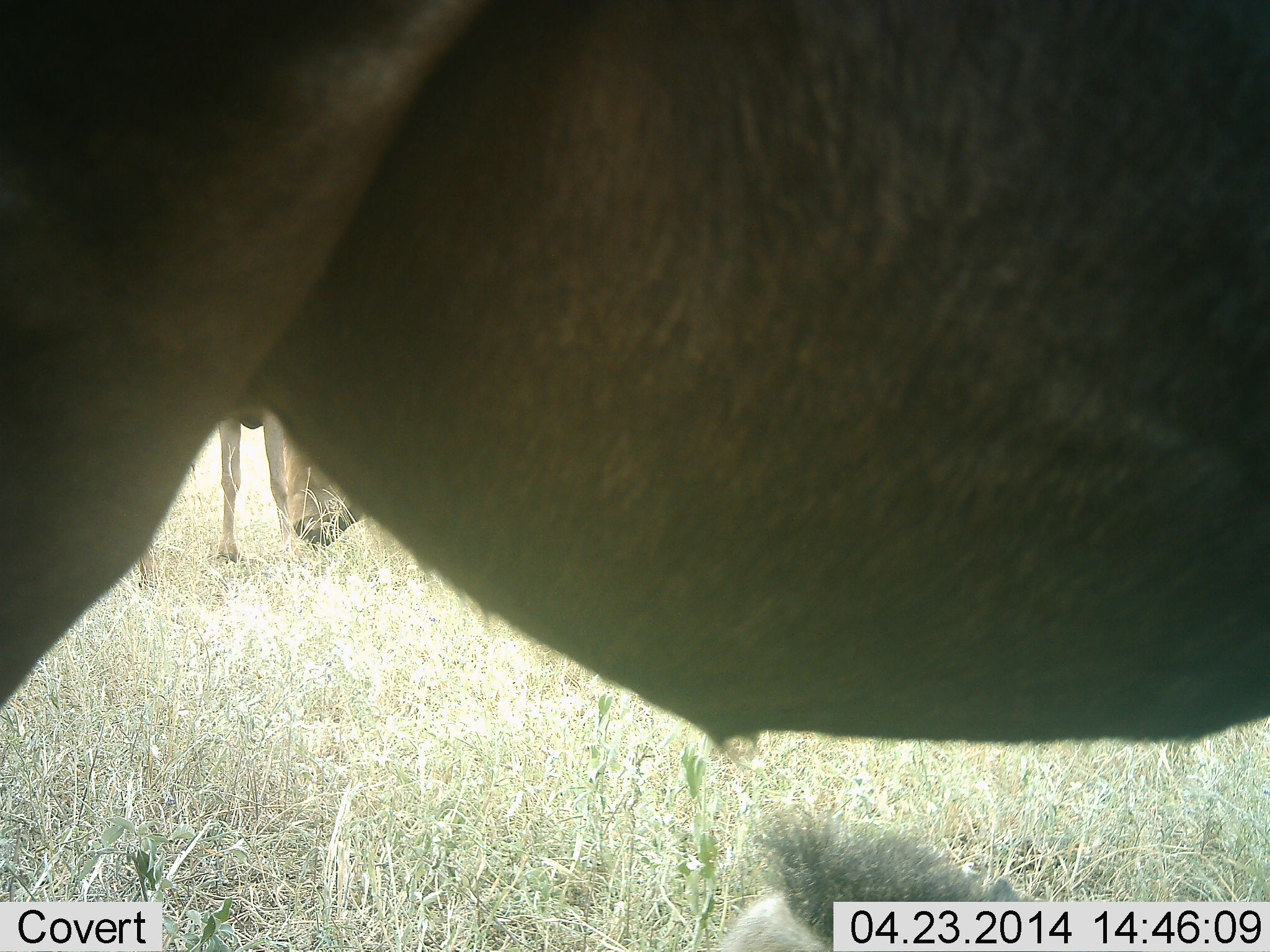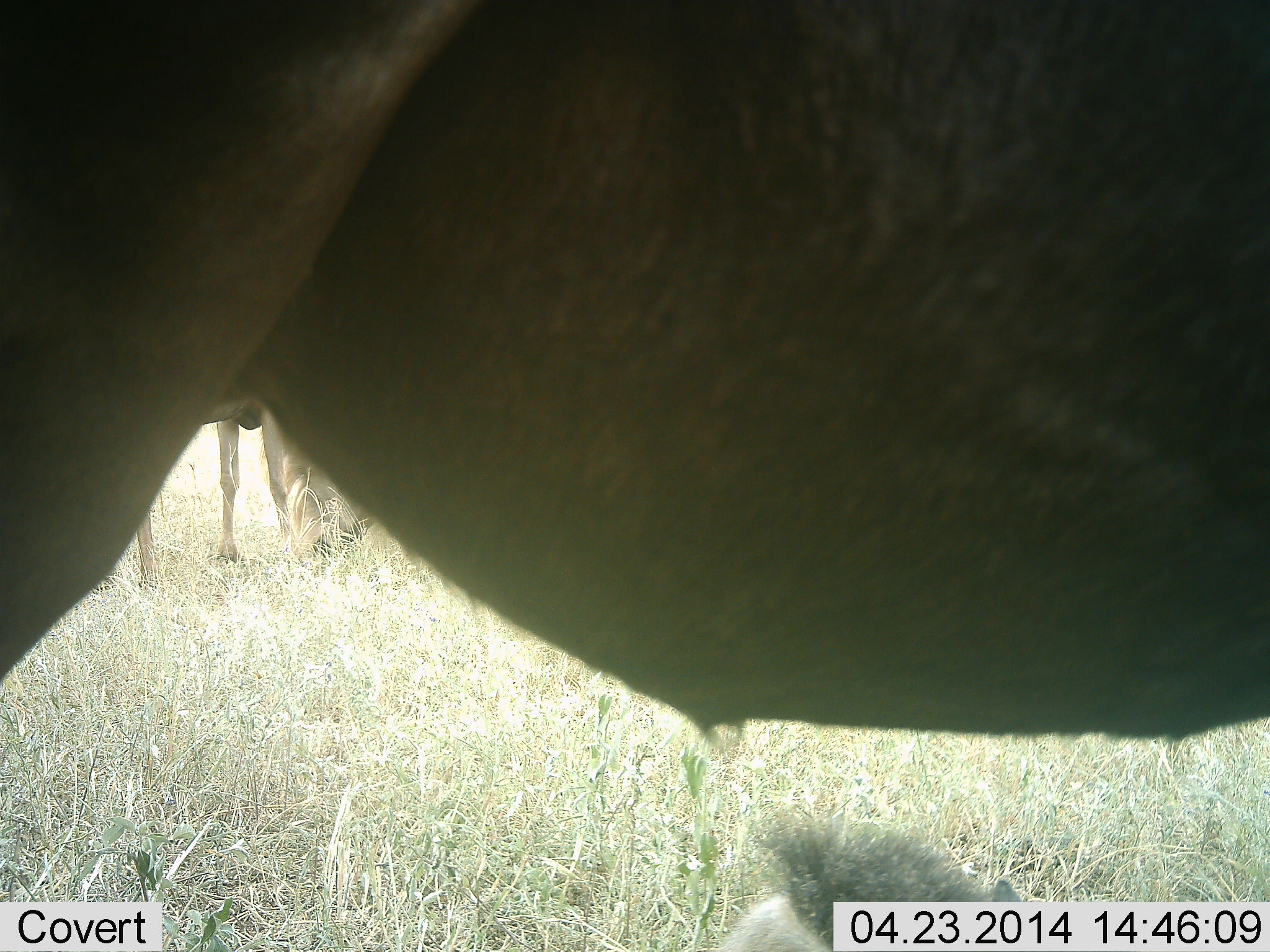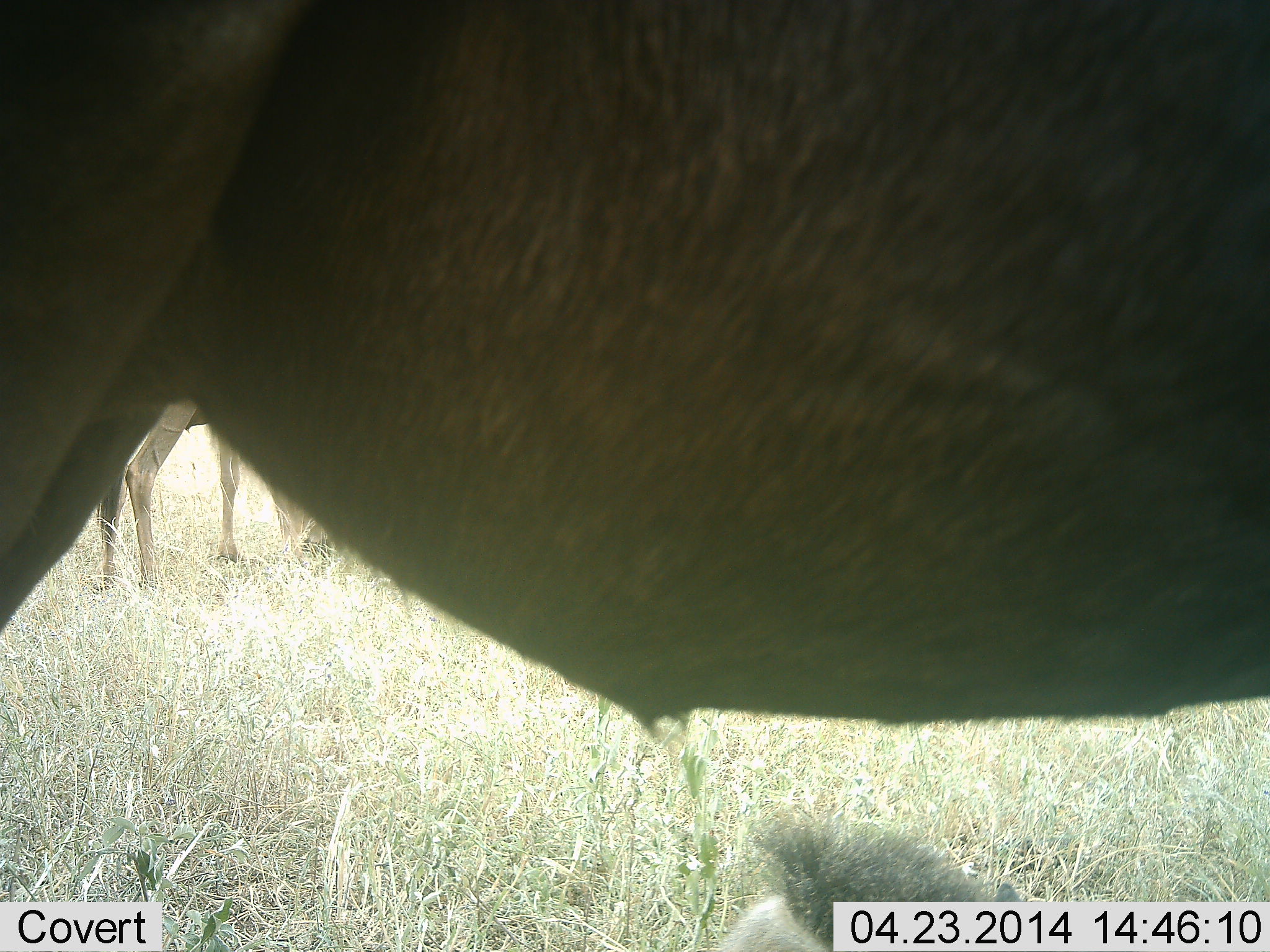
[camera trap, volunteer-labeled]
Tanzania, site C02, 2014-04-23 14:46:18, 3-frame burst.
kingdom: Animalia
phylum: Chordata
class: Mammalia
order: Artiodactyla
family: Bovidae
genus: Connochaetes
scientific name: Connochaetes taurinus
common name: blue wildebeest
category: wildebeest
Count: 2.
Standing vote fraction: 70%.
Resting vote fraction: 20%.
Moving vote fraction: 0%.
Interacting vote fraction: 10%.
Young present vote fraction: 0%.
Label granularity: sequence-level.